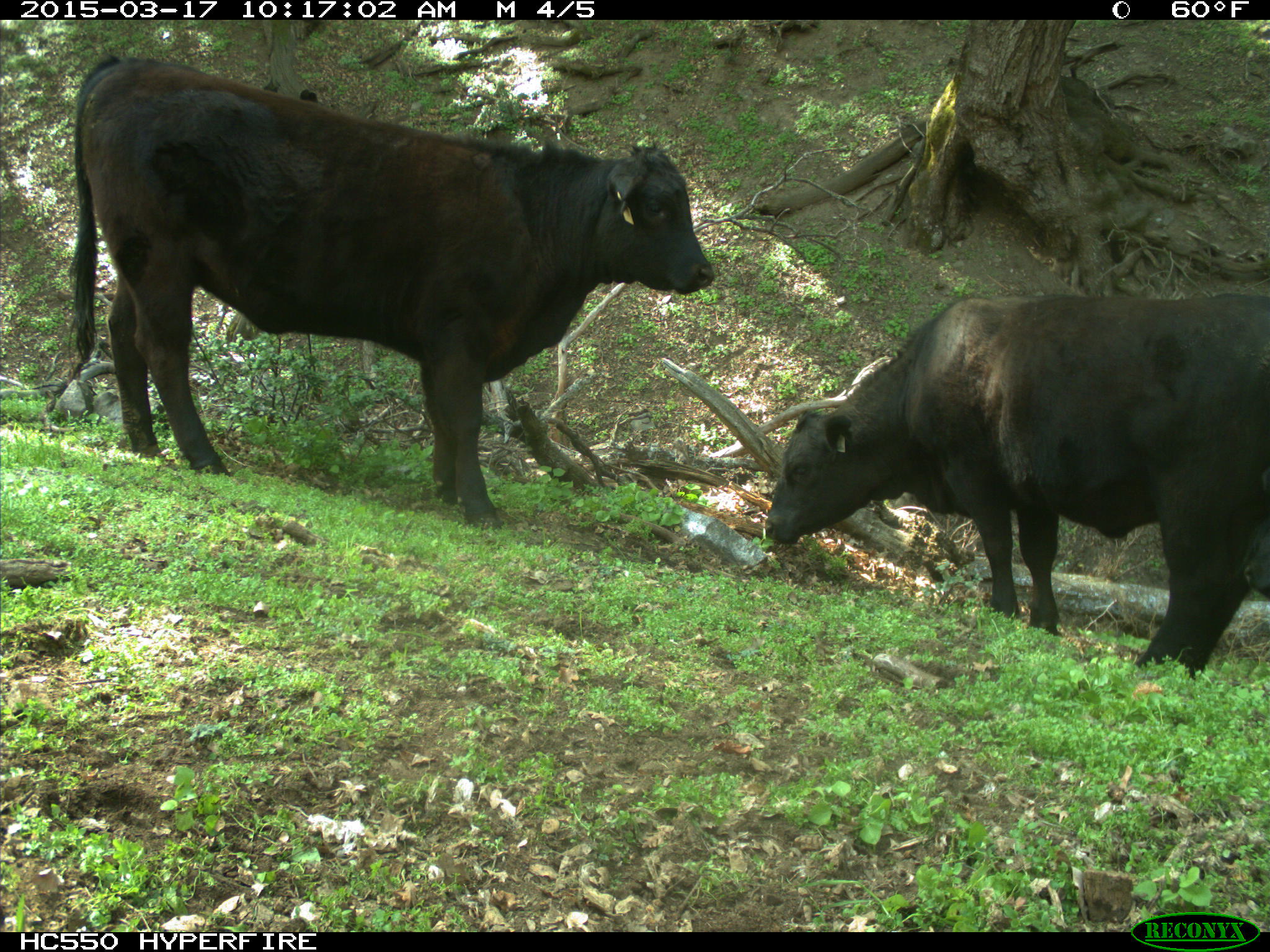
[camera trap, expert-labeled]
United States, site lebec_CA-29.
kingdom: Animalia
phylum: Chordata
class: Mammalia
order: Artiodactyla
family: Bovidae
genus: Bos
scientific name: Bos taurus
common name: domestic cow